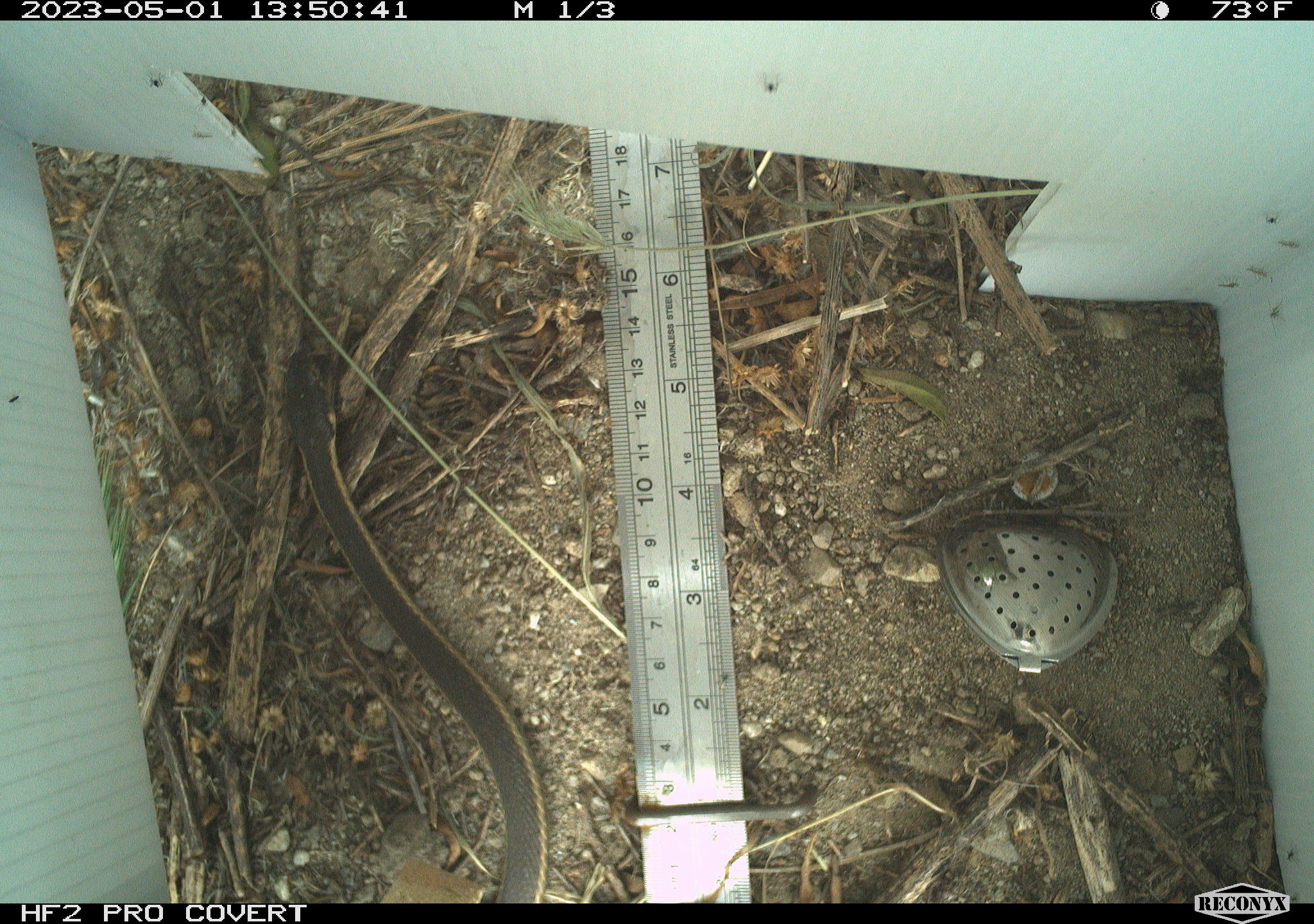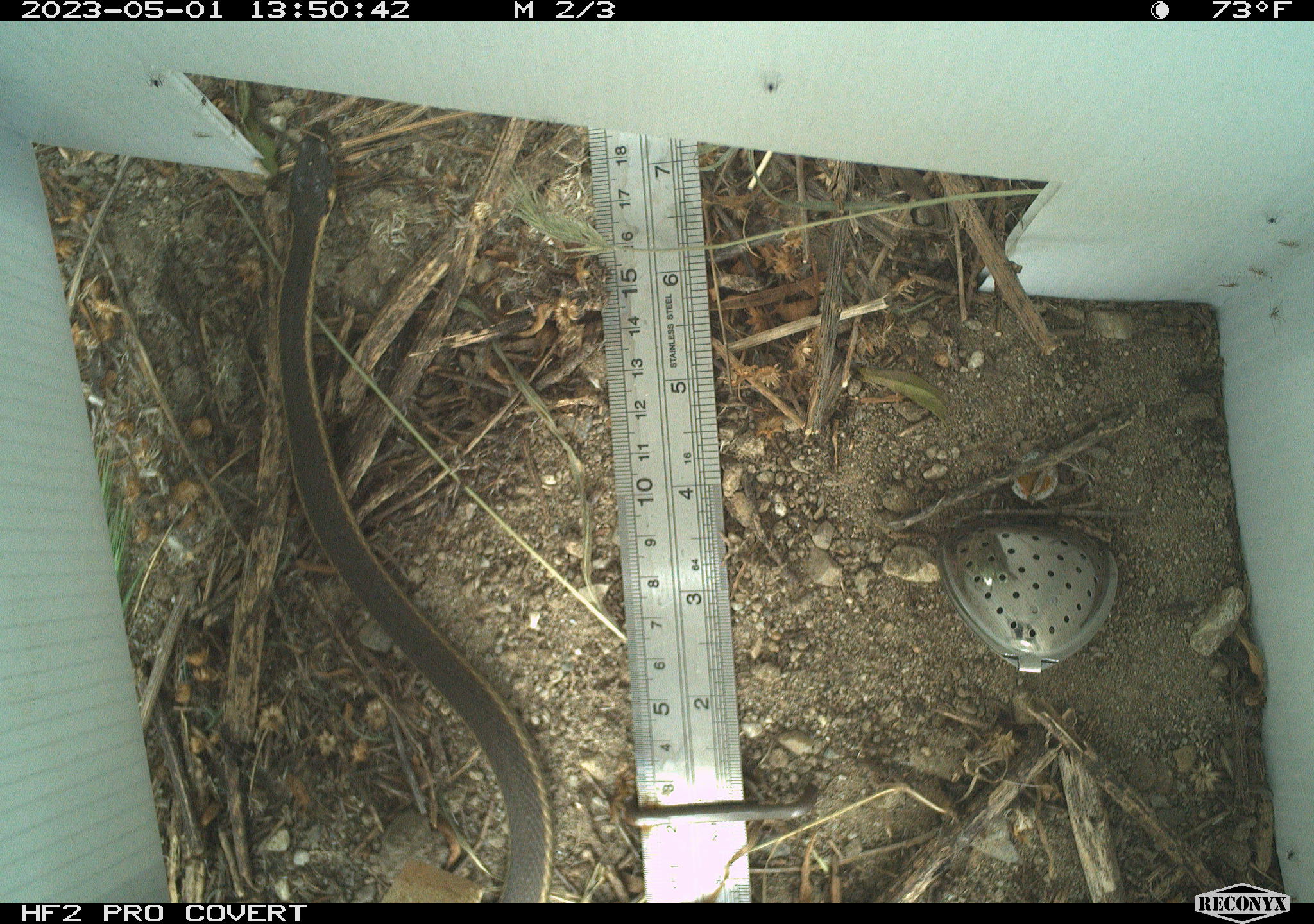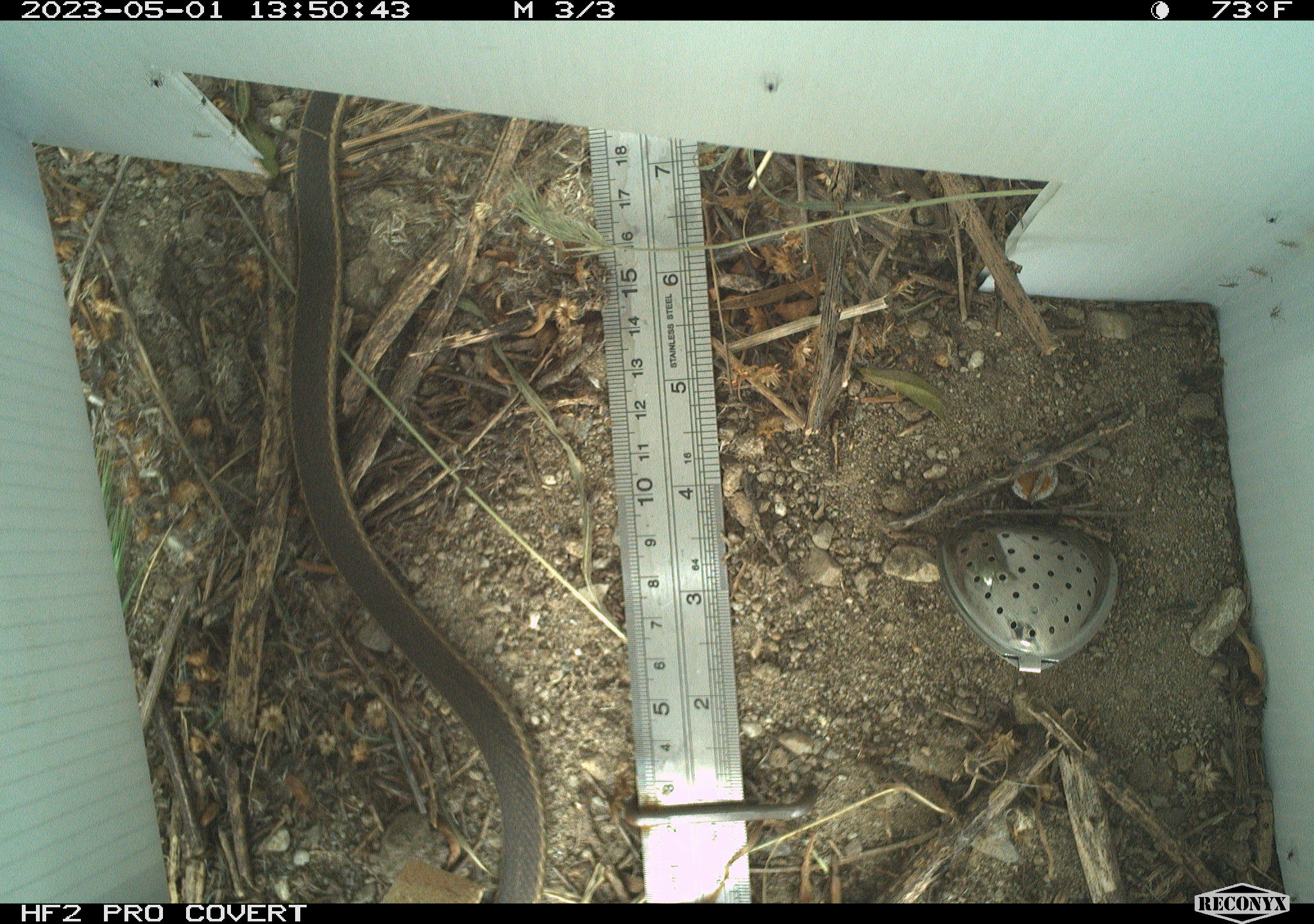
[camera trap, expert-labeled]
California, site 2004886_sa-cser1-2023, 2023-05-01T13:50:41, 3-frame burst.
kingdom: Animalia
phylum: Chordata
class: Reptilia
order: Squamata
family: Colubridae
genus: Masticophis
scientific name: Masticophis lateralis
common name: striped racer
Striped racer (Masticophis lateralis).